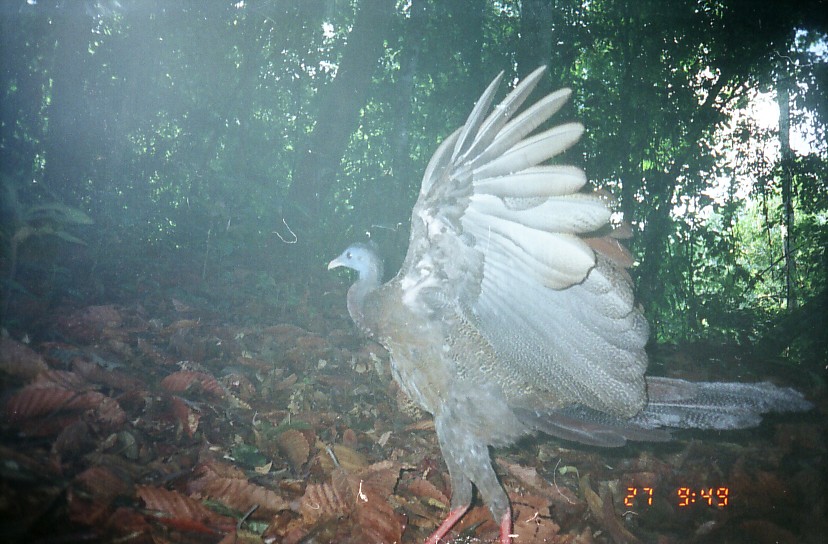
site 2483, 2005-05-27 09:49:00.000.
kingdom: Animalia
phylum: Chordata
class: Aves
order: Galliformes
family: Phasianidae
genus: Argusianus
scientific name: Argusianus argus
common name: great argus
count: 1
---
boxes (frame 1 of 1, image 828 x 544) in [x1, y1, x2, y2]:
argusianus argus: [327, 63, 812, 541]